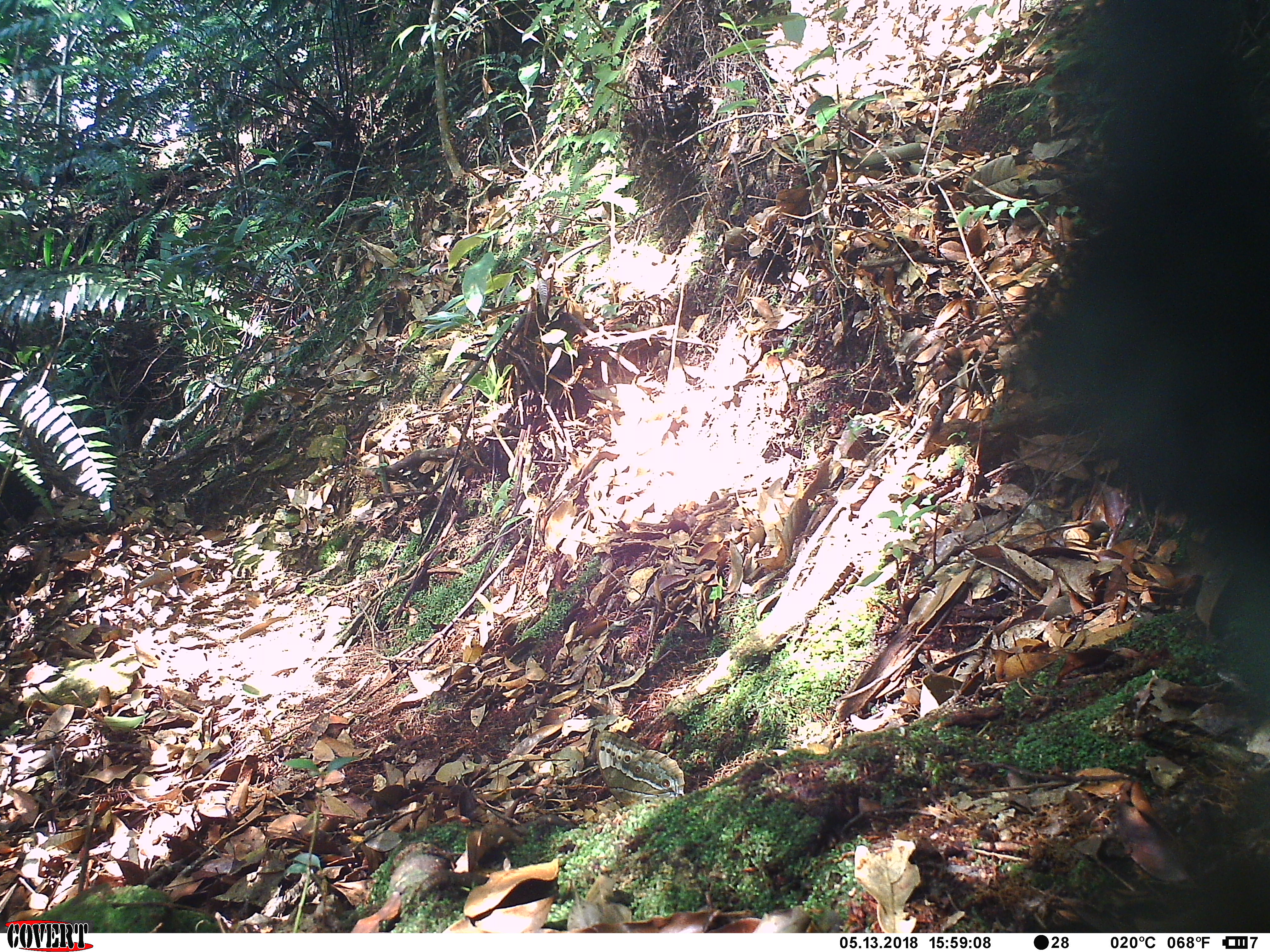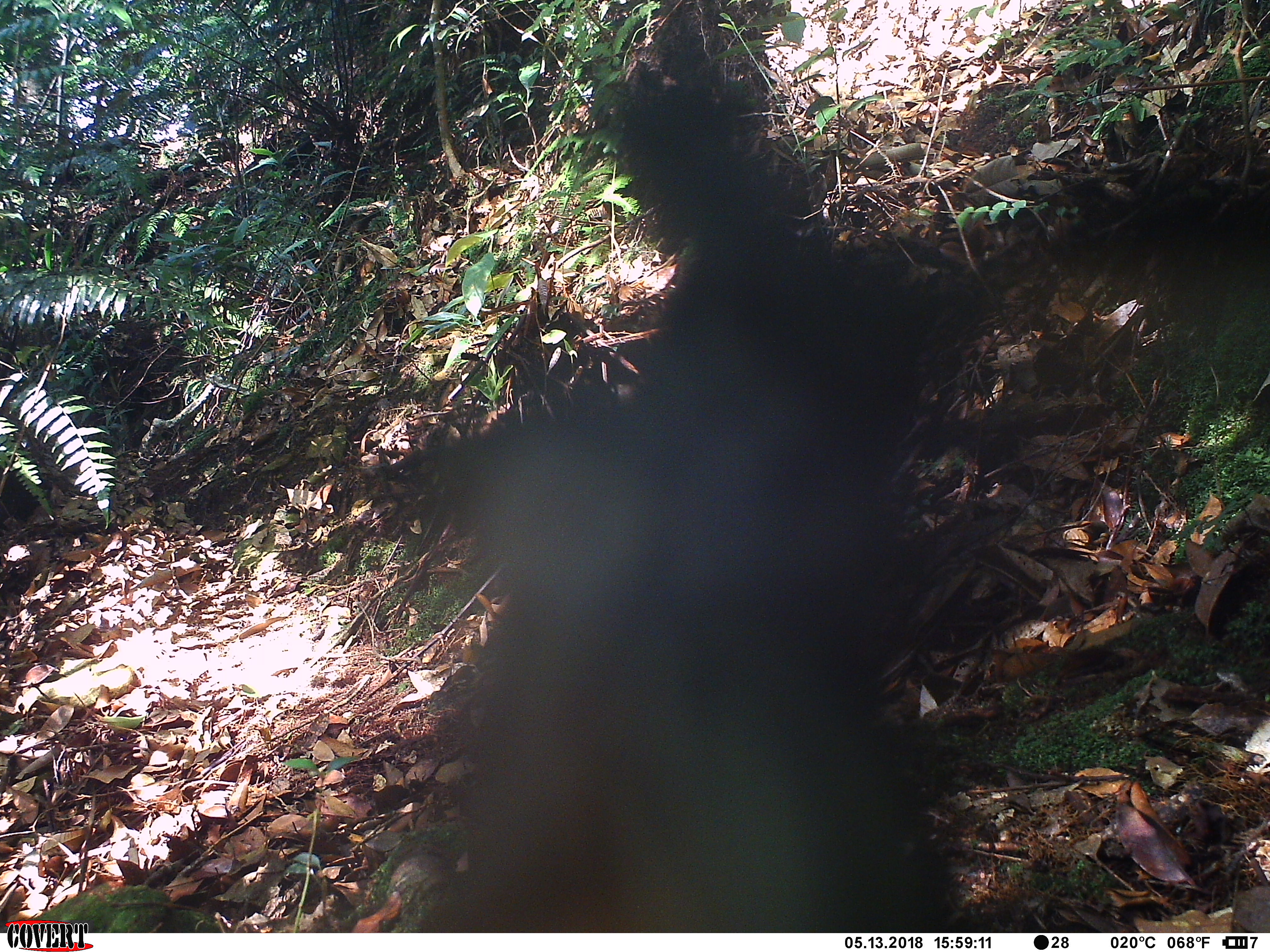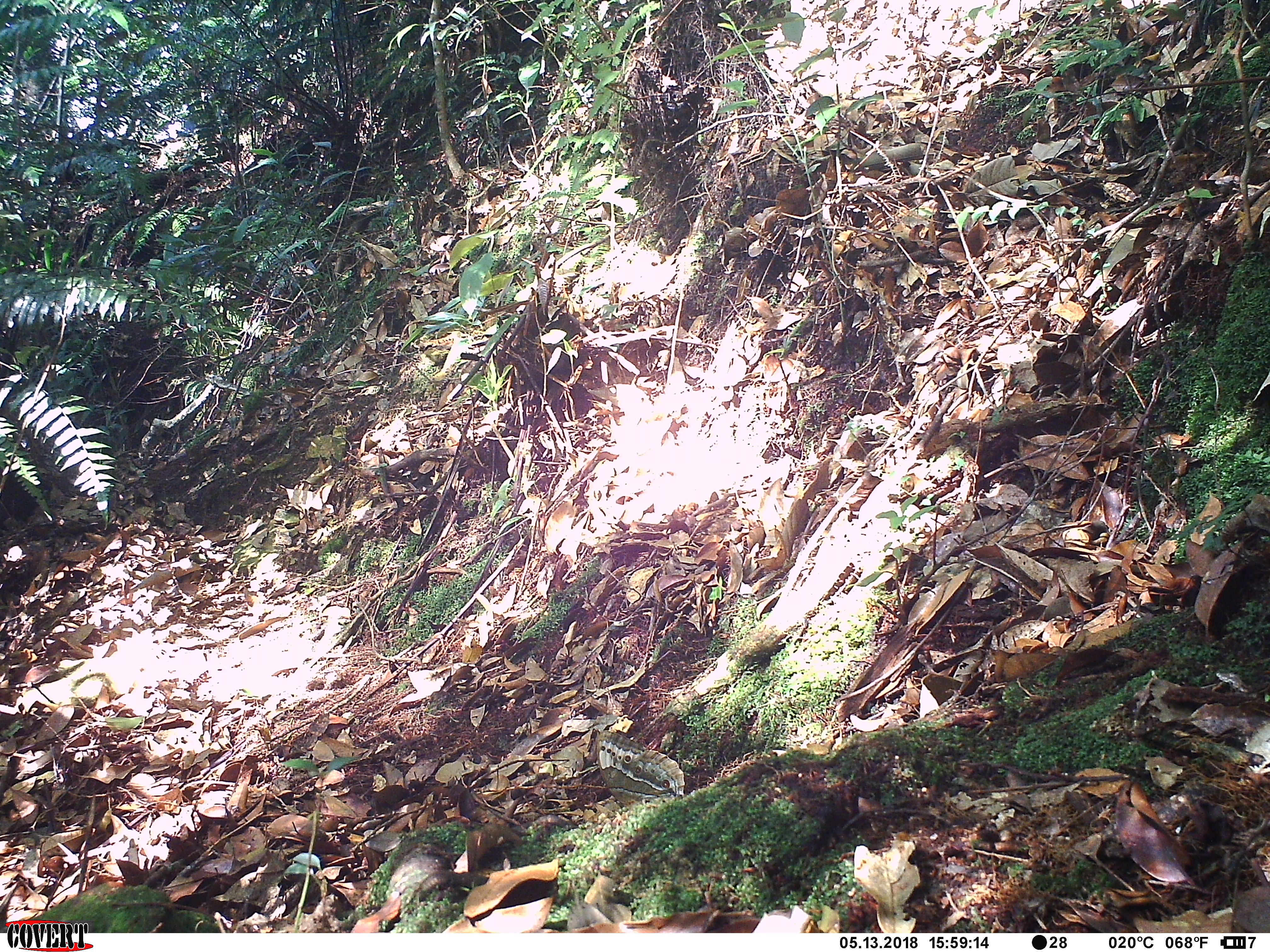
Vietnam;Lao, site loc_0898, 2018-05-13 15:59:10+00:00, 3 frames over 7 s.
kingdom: Animalia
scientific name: Animalia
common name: animal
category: unidentified animal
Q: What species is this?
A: Unidentified animal (animal) (Animalia).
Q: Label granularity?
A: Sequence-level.